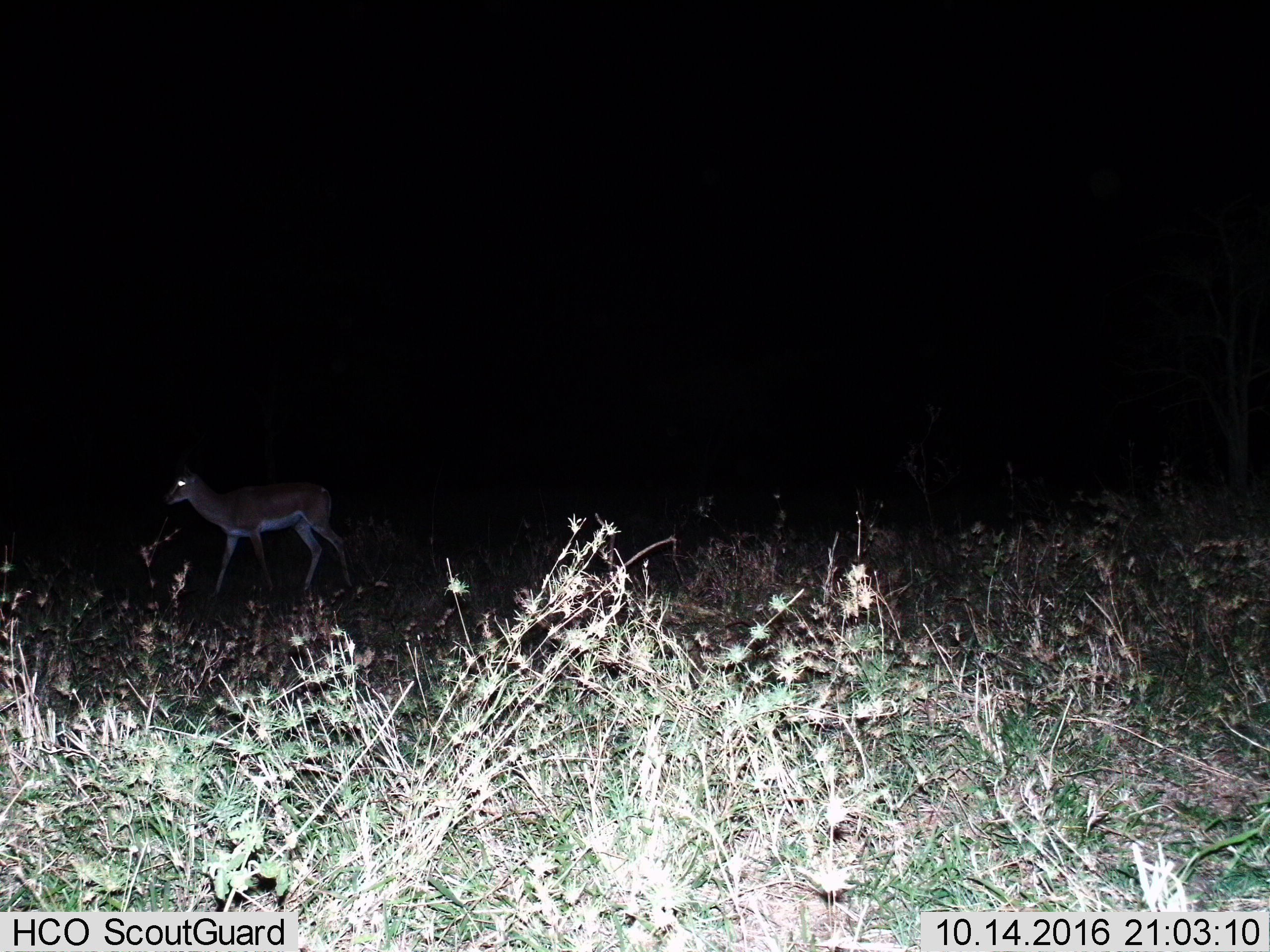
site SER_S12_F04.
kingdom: Animalia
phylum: Chordata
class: Mammalia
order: Artiodactyla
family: Bovidae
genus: Nanger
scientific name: Nanger granti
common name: grant's gazelle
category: gazellegrants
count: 1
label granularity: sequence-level